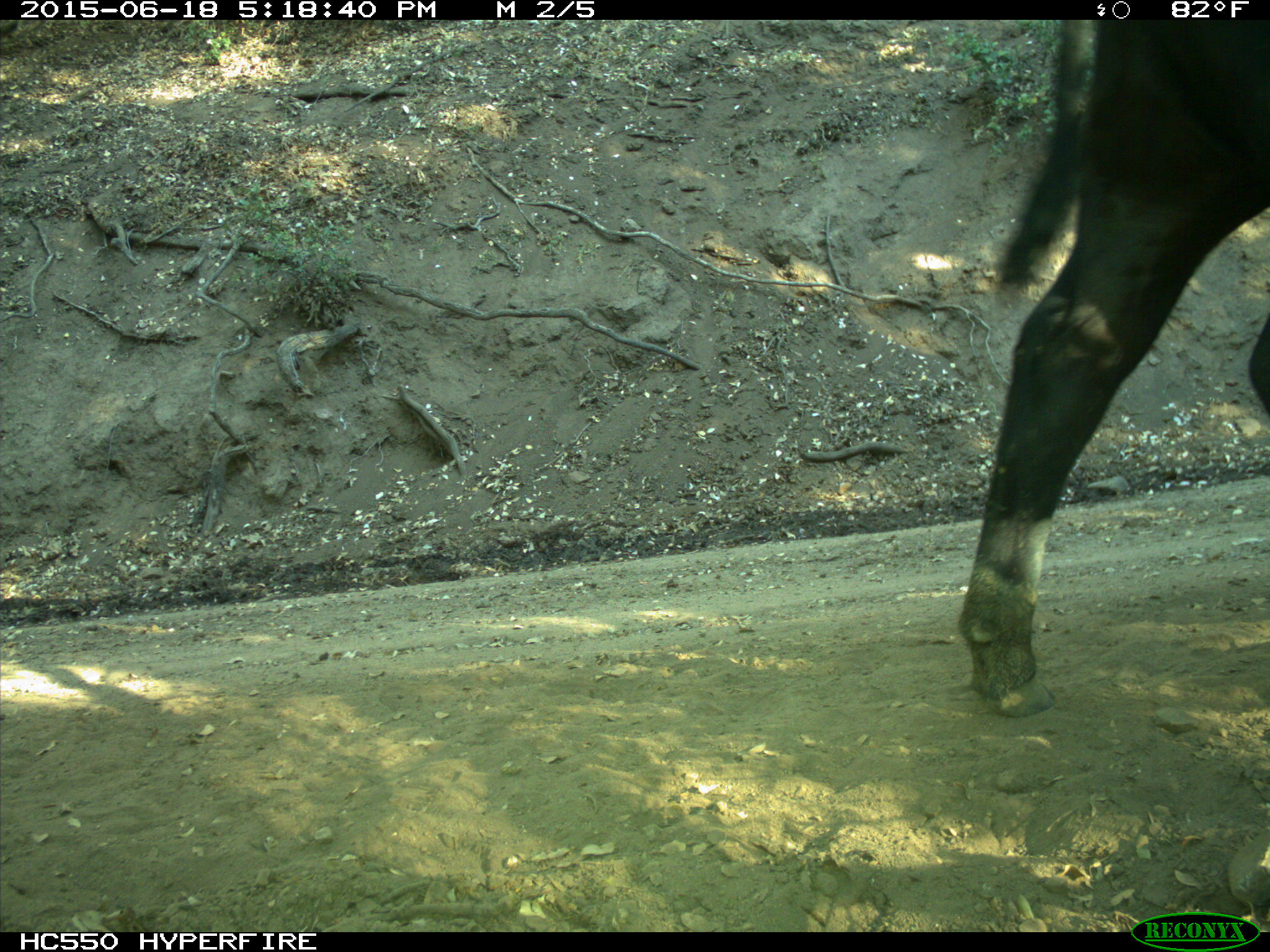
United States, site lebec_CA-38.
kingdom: Animalia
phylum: Chordata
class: Mammalia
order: Artiodactyla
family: Bovidae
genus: Bos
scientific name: Bos taurus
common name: domestic cow